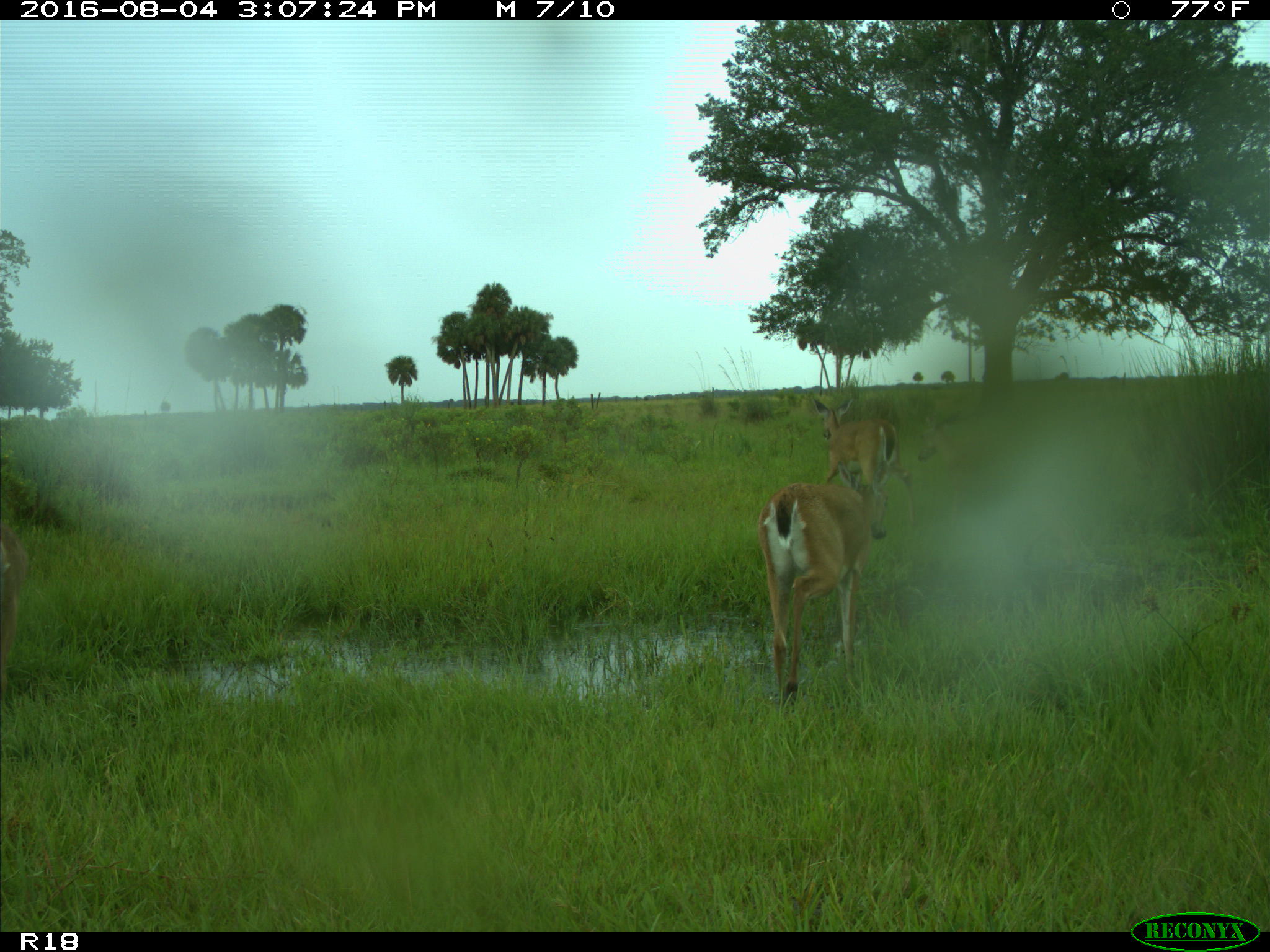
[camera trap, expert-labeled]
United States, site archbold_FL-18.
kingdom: Animalia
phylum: Chordata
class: Mammalia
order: Artiodactyla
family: Cervidae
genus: Odocoileus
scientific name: Odocoileus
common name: deer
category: unidentified deer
Unidentified deer (deer) (Odocoileus).